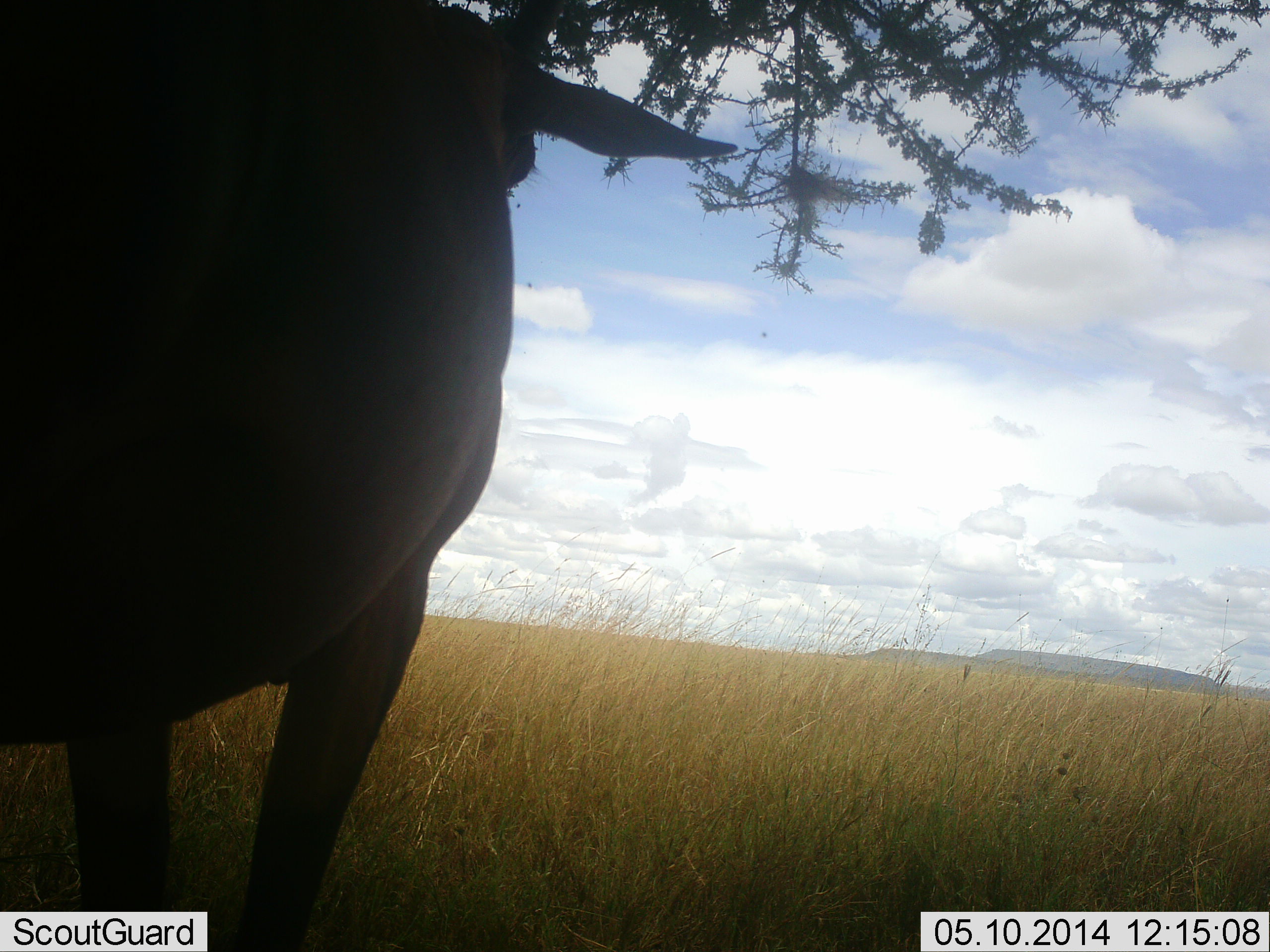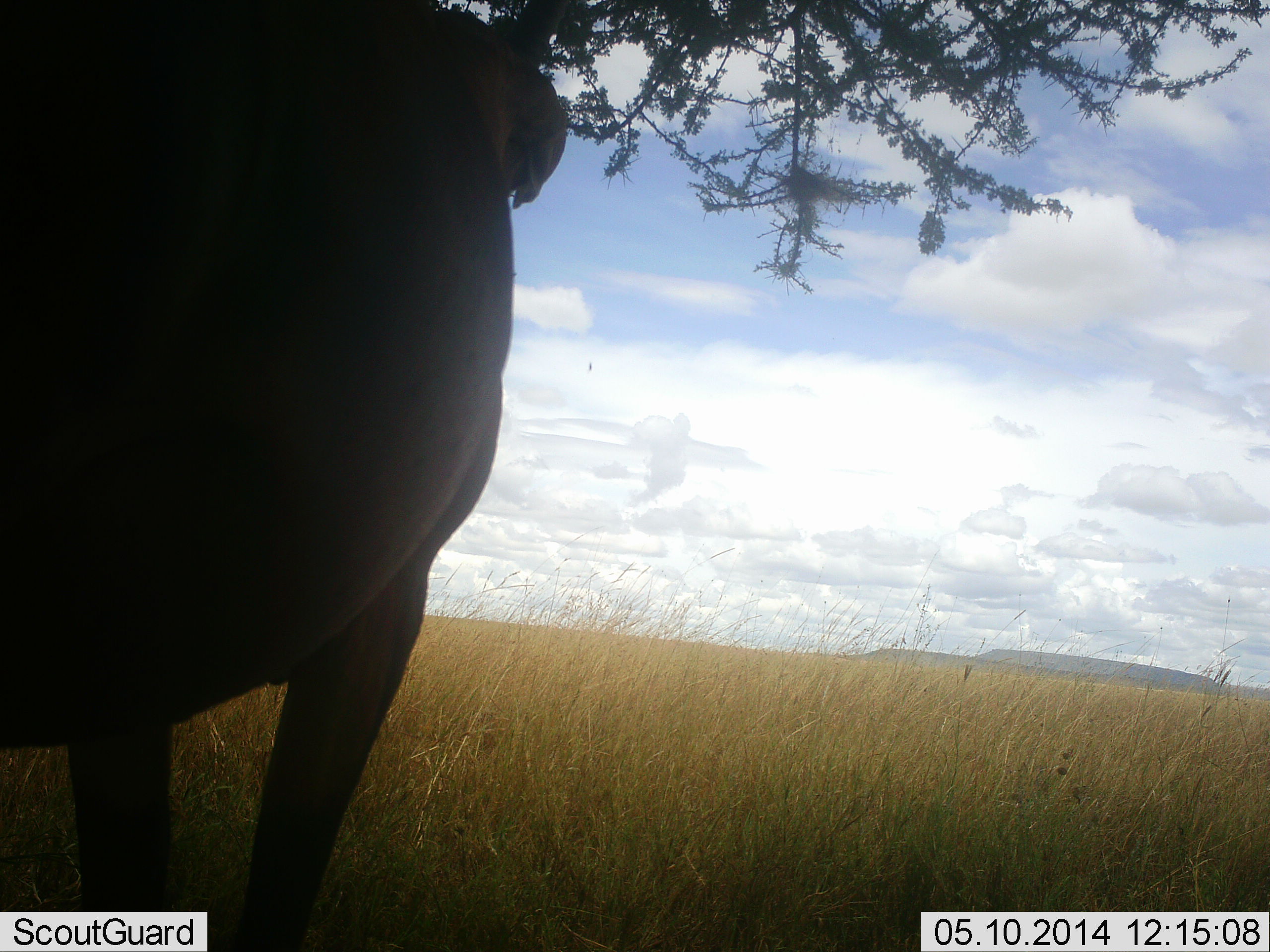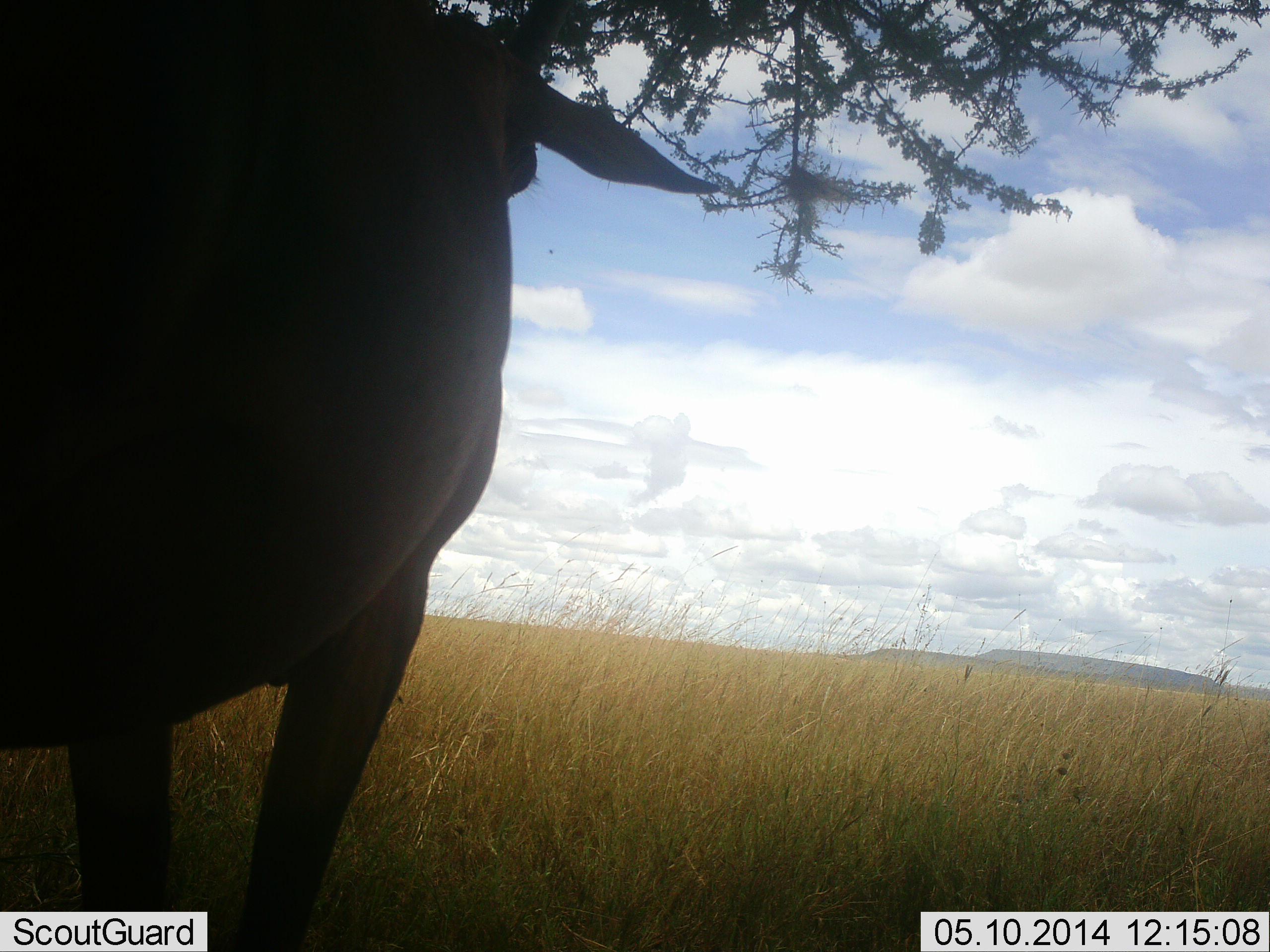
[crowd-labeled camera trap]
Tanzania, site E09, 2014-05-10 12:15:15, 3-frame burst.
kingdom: Animalia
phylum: Chordata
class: Mammalia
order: Artiodactyla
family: Bovidae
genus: Damaliscus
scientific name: Damaliscus lunatus jimela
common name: topi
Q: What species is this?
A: Topi (Damaliscus lunatus jimela).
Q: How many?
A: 1.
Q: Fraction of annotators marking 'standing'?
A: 100%.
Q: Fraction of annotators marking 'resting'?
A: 0%.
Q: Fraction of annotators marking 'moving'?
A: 0%.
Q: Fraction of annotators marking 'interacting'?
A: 0%.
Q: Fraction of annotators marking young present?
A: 0%.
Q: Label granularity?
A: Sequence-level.